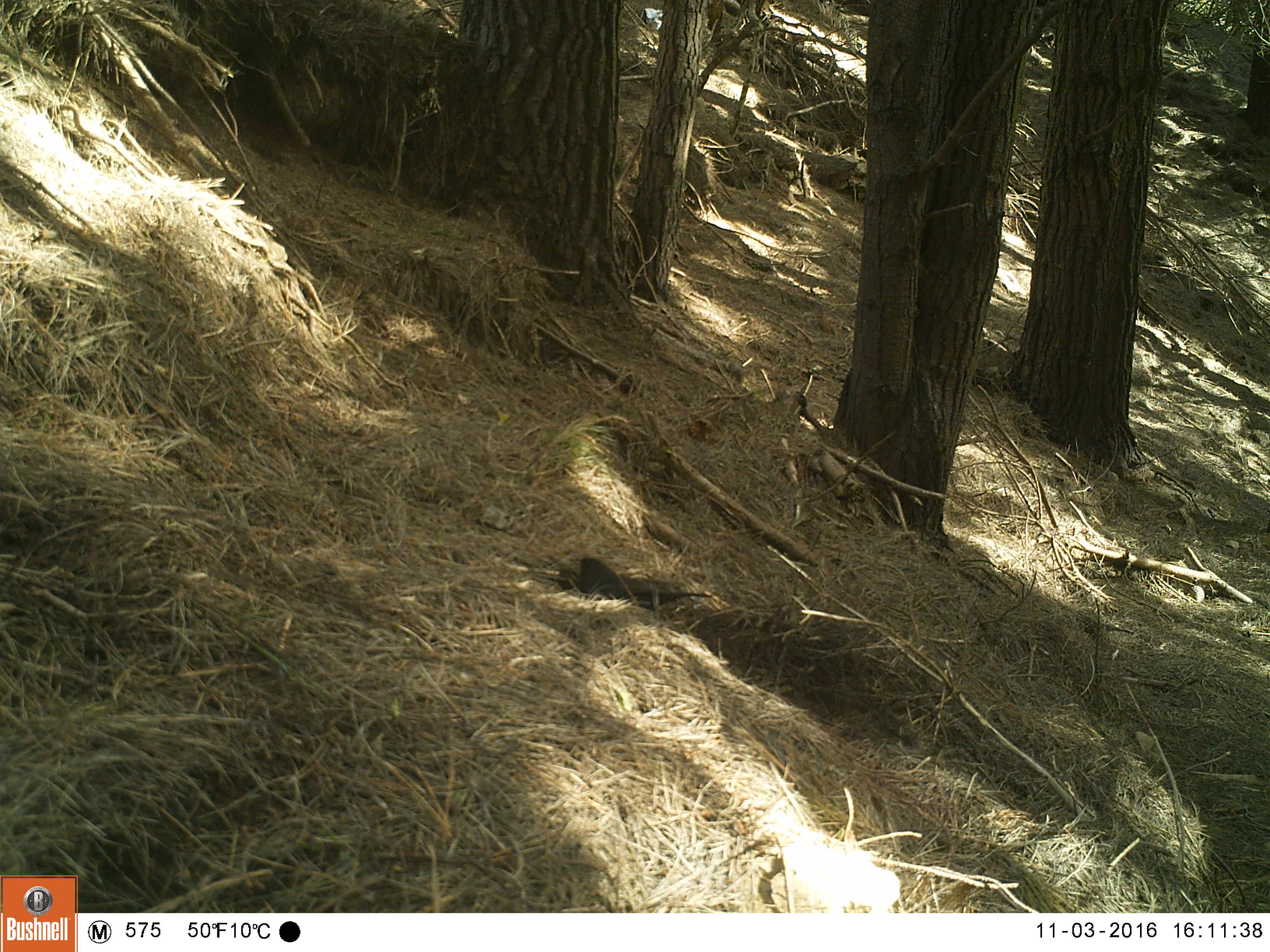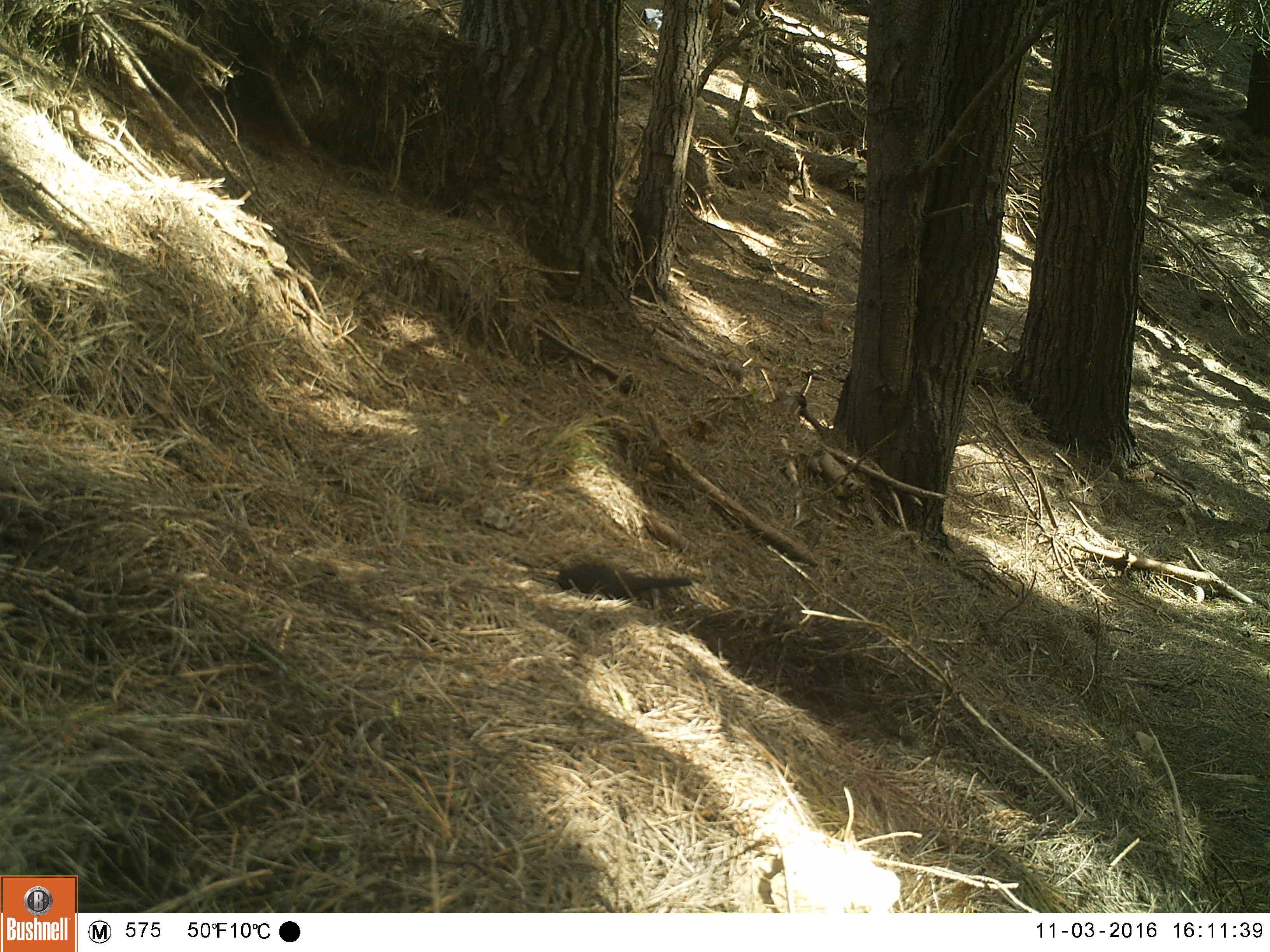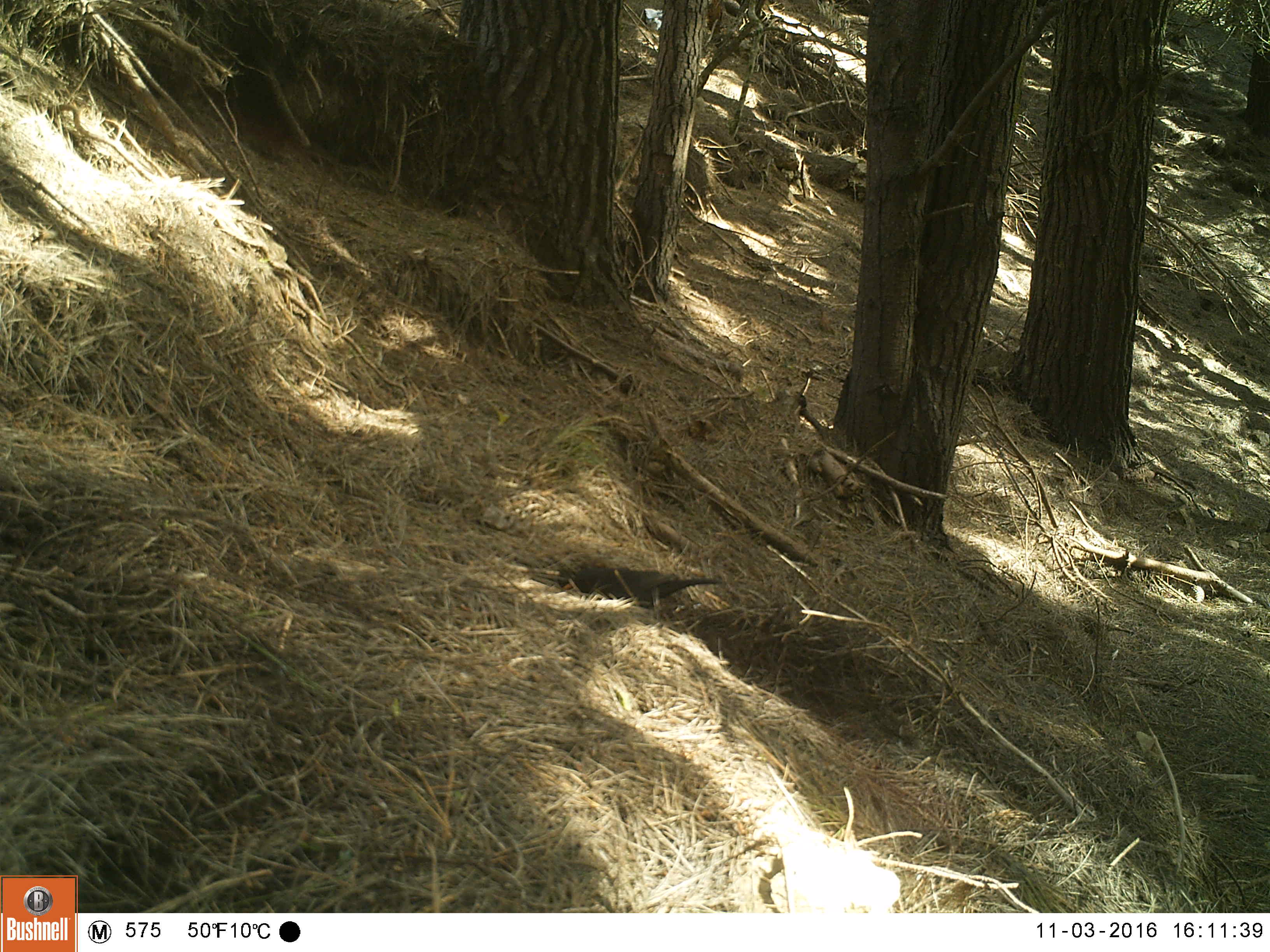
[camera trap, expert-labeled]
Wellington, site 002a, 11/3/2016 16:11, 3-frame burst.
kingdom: Animalia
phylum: Chordata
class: Aves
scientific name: Aves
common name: bird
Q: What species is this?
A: Bird (Aves).